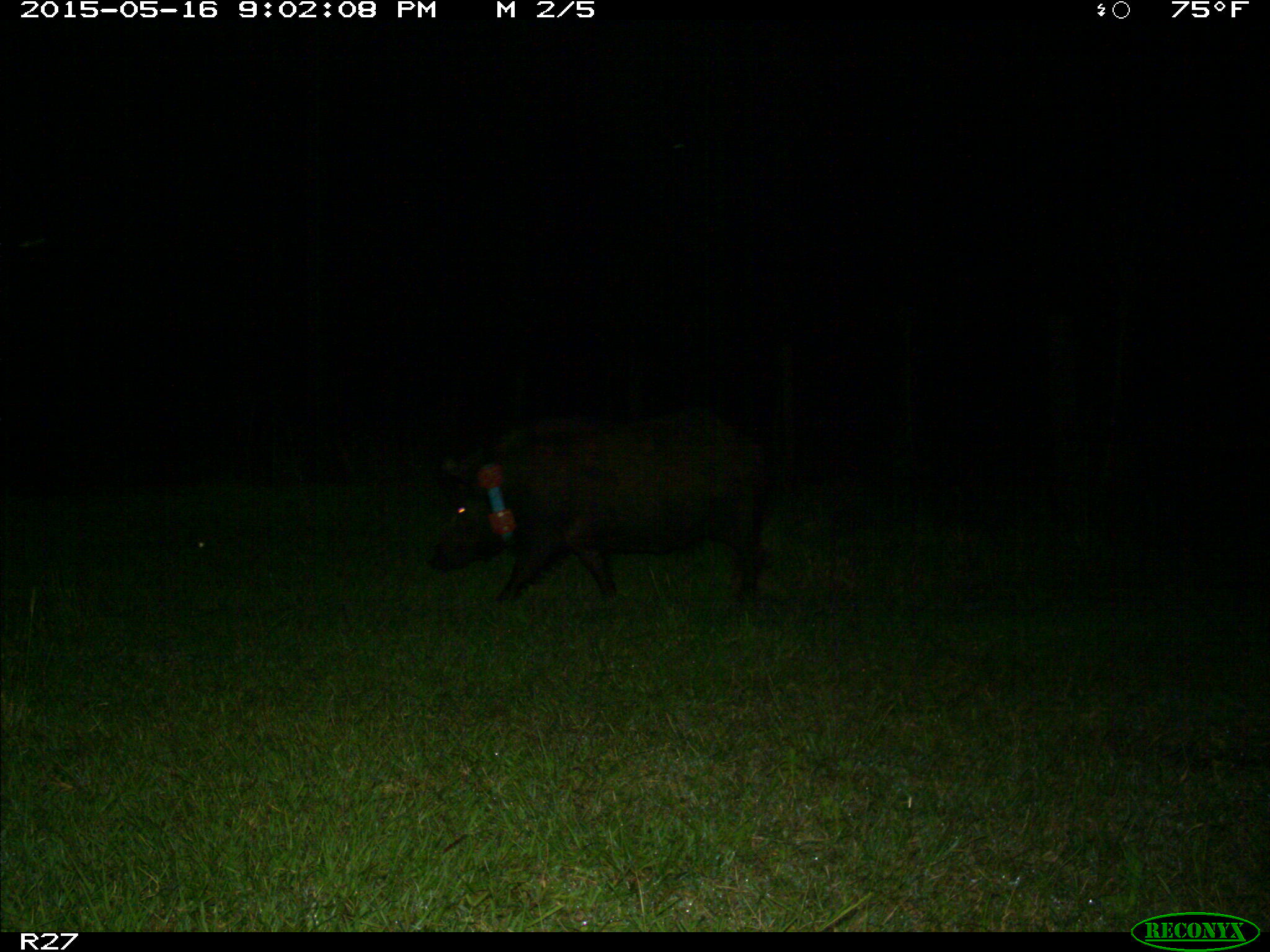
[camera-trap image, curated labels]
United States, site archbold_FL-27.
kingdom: Animalia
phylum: Chordata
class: Mammalia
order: Artiodactyla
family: Suidae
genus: Sus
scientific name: Sus scrofa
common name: wild boar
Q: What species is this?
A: Sus scrofa (wild boar).